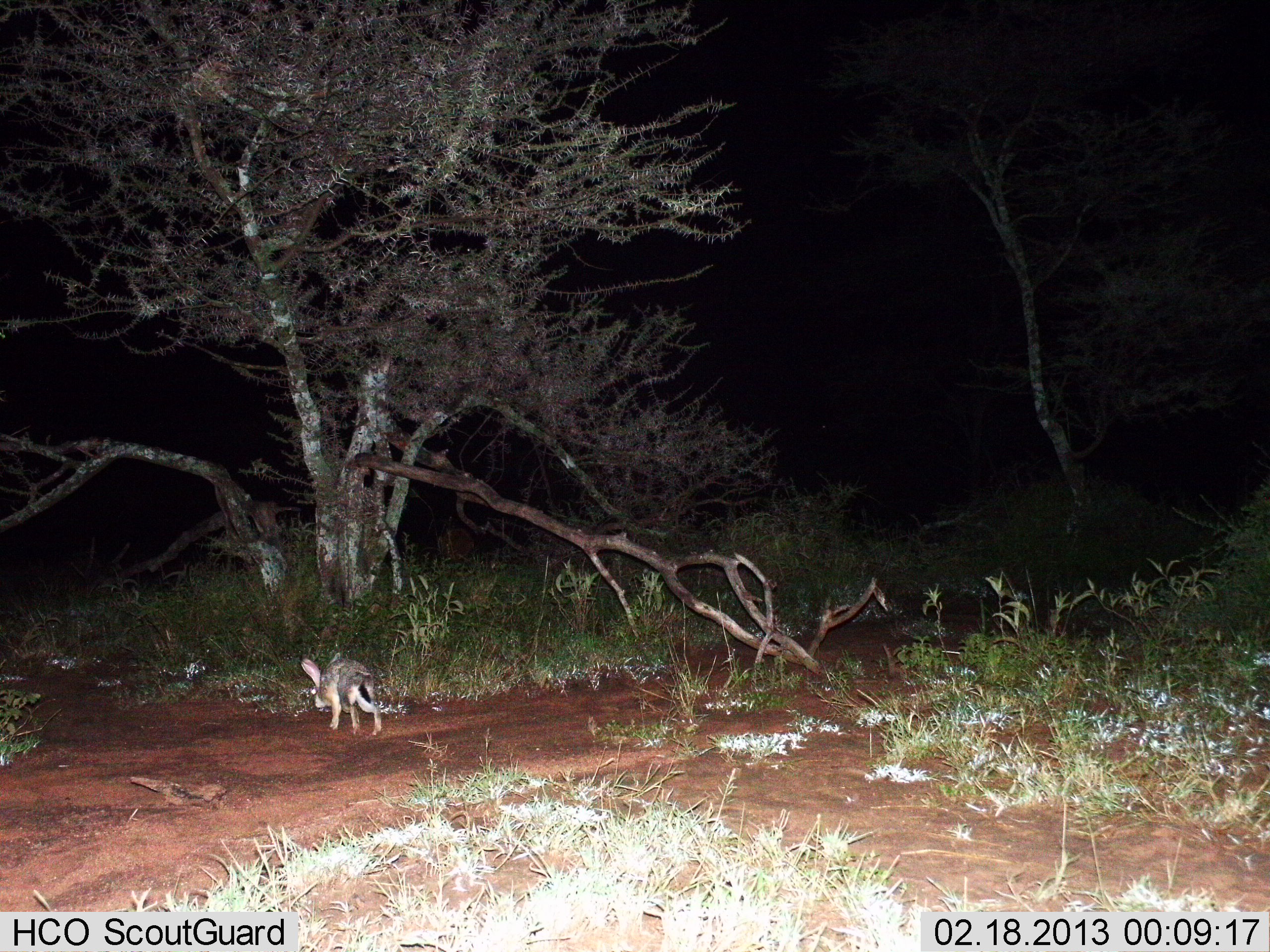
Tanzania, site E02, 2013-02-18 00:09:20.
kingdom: Animalia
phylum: Chordata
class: Mammalia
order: Lagomorpha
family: Leporidae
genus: Lepus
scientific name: Lepus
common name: hare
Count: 1.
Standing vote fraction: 0%.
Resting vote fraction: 0%.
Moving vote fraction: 100%.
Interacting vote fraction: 0%.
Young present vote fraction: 0%.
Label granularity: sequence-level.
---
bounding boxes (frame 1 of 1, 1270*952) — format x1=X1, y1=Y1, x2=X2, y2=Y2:
animal: x1=299, y1=652, x2=384, y2=739